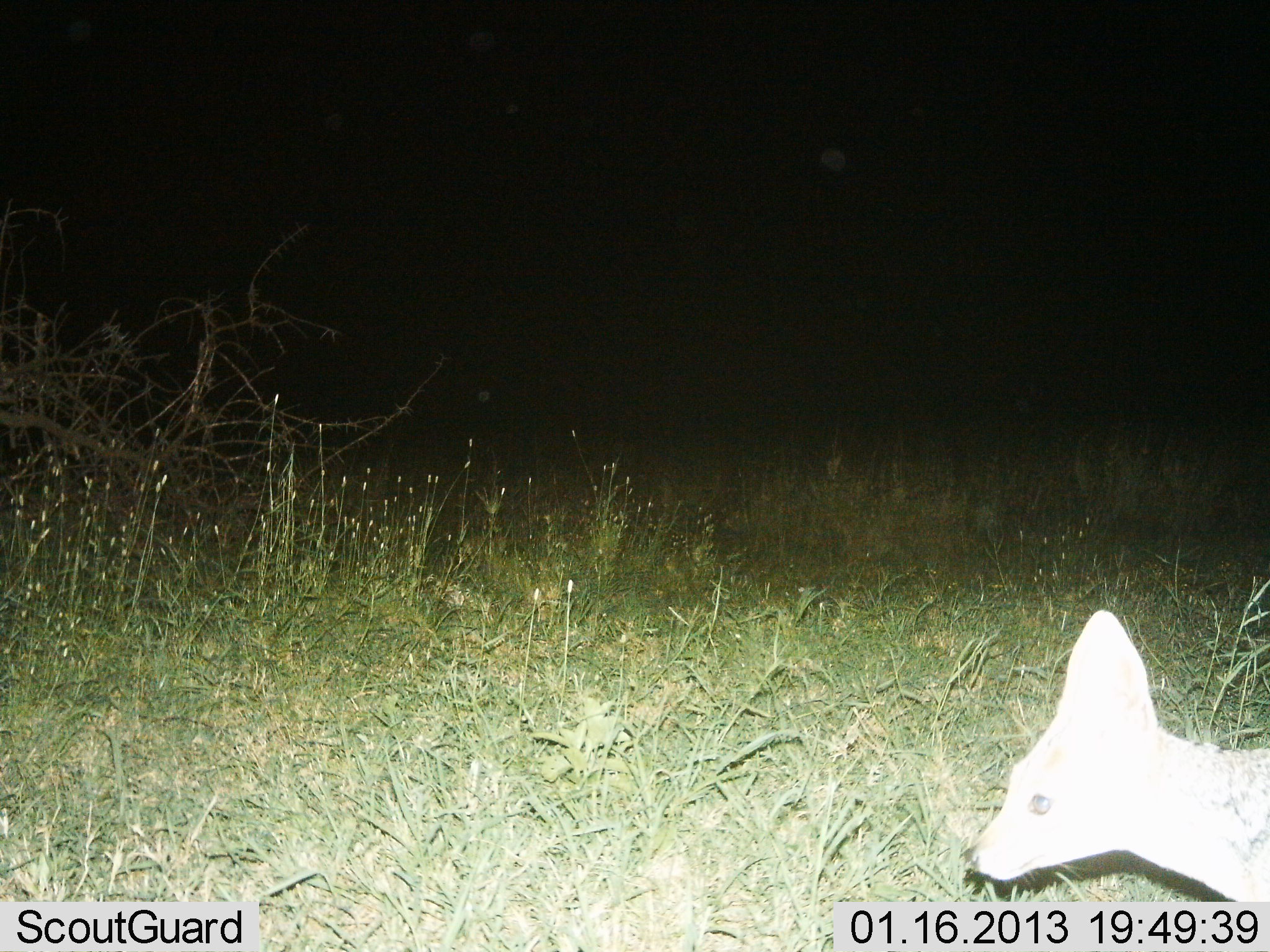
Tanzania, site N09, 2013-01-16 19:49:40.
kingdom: Animalia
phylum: Chordata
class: Mammalia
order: Carnivora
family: Canidae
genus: Otocyon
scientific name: Otocyon megalotis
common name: bat-eared fox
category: batearedfox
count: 1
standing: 58%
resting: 8%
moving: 33%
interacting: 0%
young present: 0%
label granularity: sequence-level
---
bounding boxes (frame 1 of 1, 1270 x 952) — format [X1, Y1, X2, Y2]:
animal: [962, 609, 1270, 902]